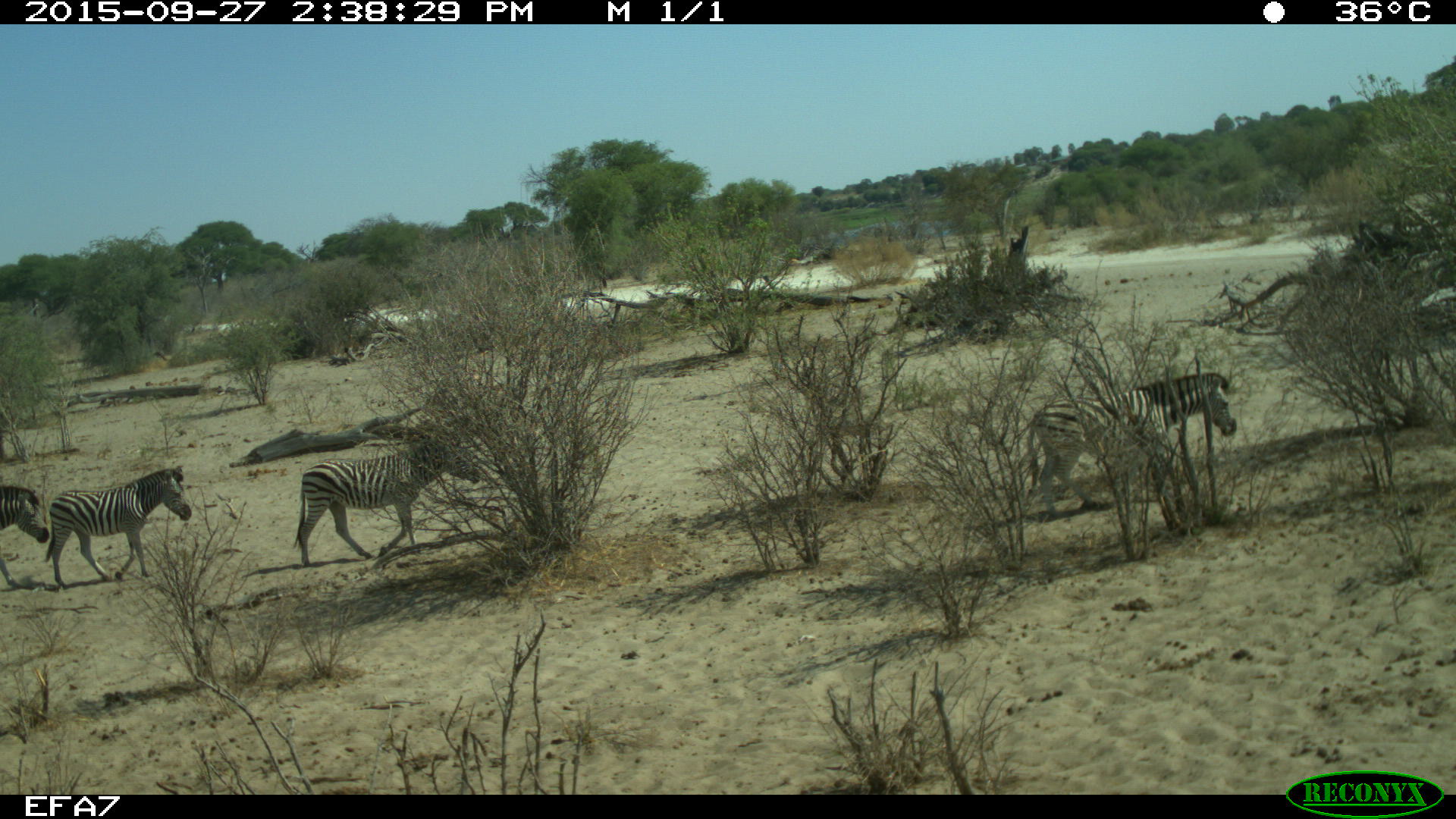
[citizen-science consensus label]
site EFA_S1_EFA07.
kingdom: Animalia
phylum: Chordata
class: Mammalia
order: Perissodactyla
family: Equidae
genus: Equus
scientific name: Equus quagga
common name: plains zebra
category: zebraplains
Zebraplains (plains zebra) (Equus quagga), count 4. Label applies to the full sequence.